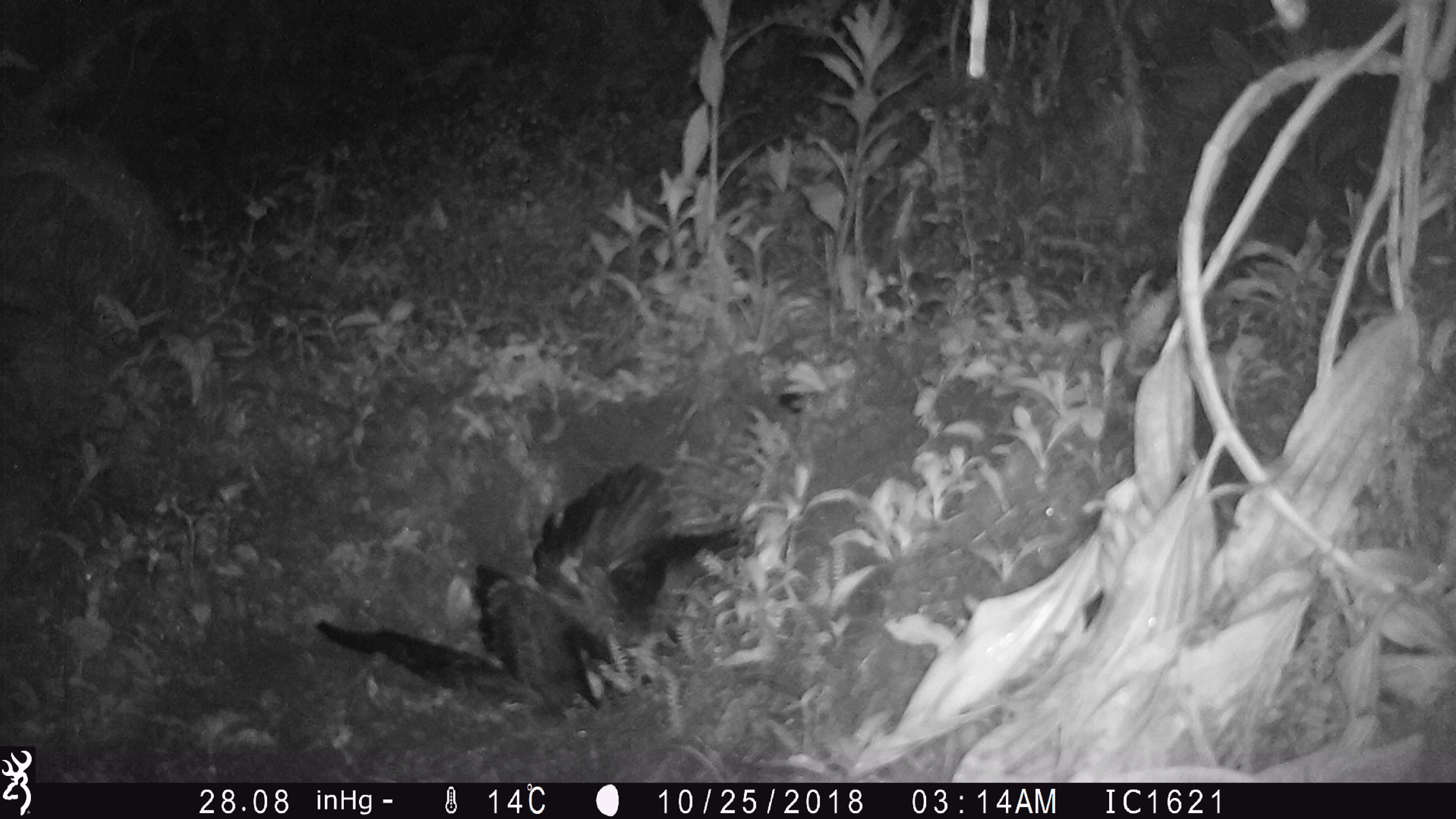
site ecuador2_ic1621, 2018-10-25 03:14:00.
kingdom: Animalia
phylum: Chordata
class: Aves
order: Procellariiformes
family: Procellariidae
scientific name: Procellariidae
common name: petrel chick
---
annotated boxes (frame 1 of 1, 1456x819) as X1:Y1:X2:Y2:
petrel chick: 330:460:716:717